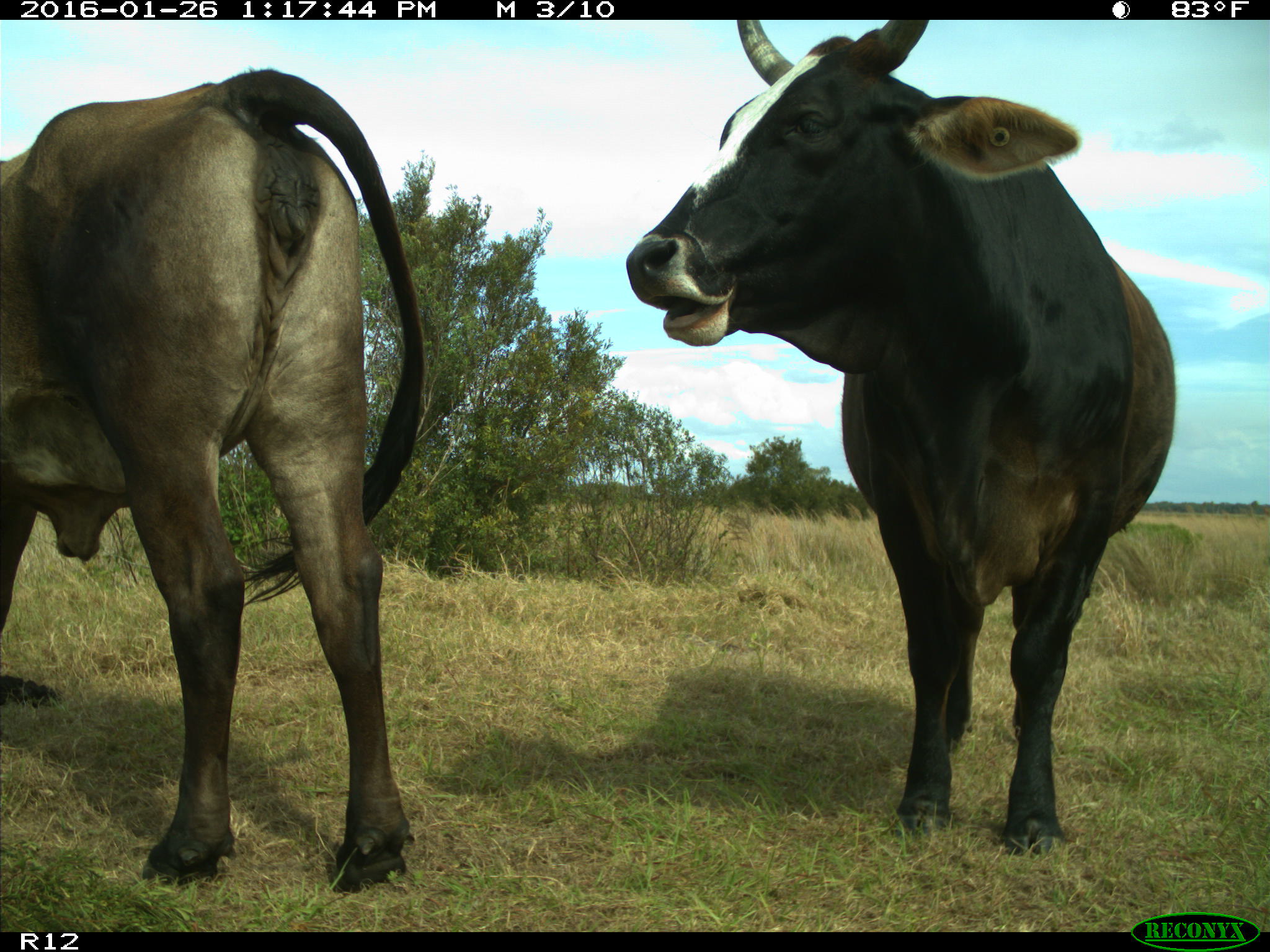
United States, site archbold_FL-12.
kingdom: Animalia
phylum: Chordata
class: Mammalia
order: Artiodactyla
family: Bovidae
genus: Bos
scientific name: Bos taurus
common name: domestic cow